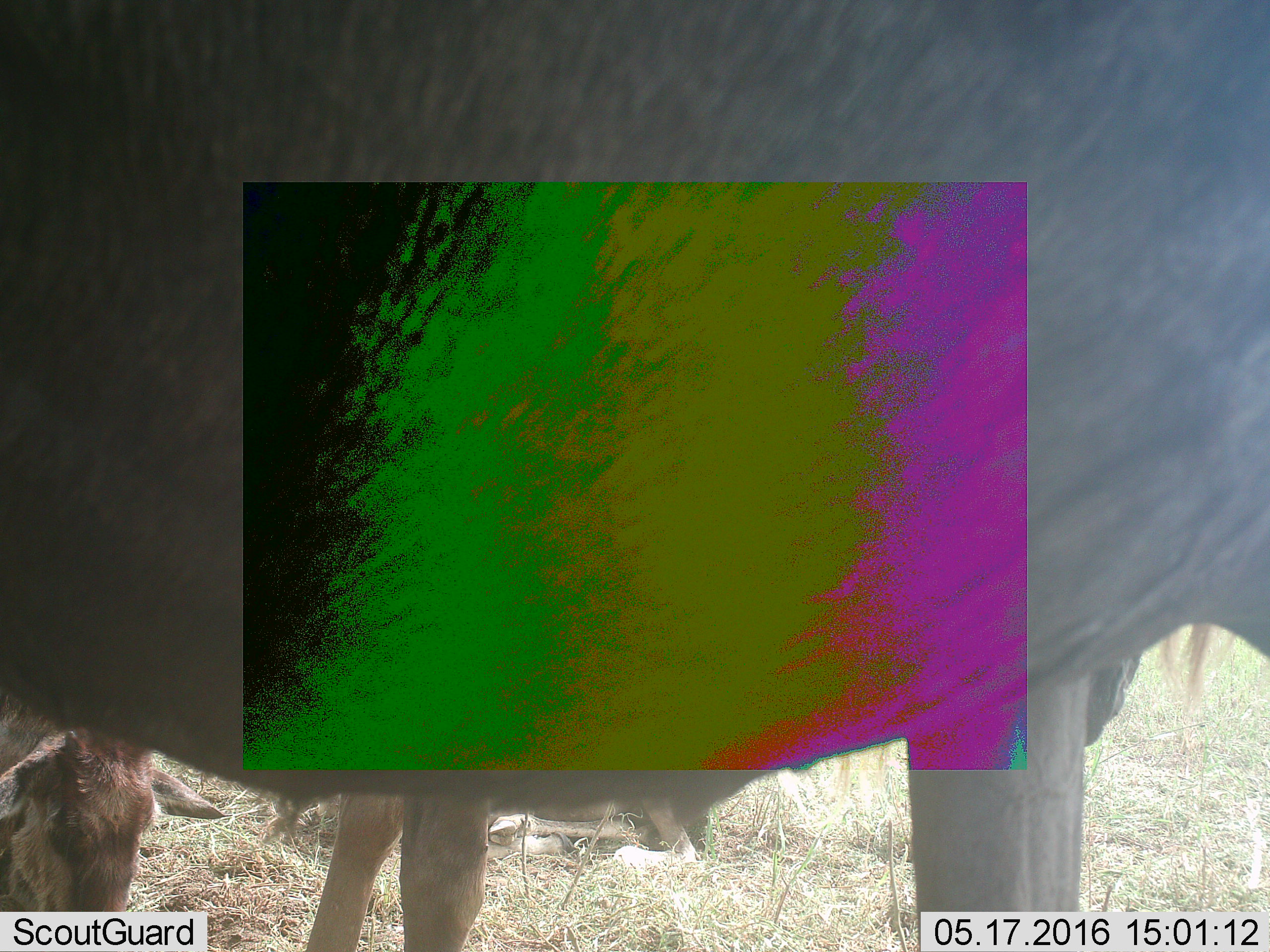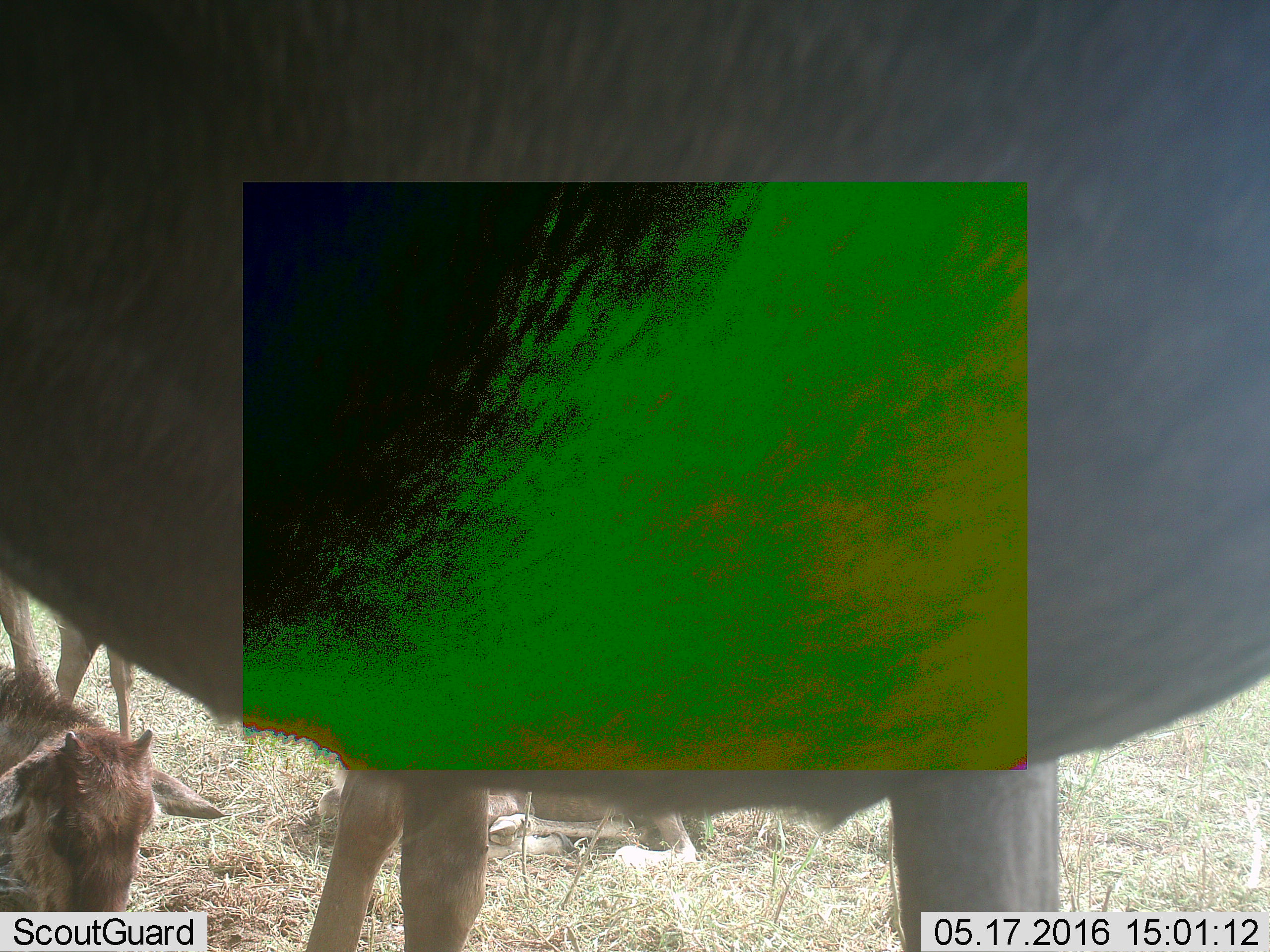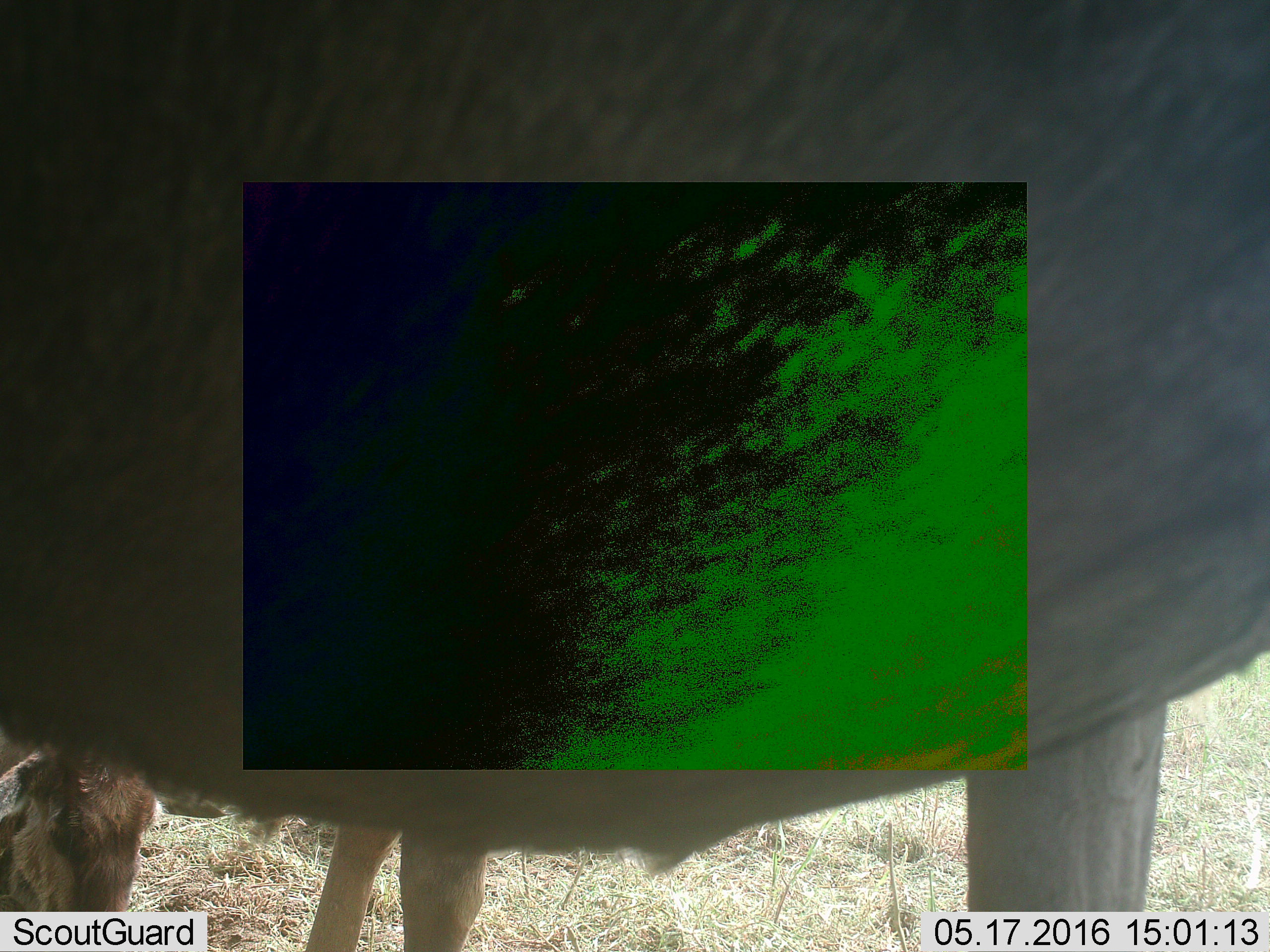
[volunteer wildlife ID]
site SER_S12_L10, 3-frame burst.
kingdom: Animalia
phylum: Chordata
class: Mammalia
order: Artiodactyla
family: Bovidae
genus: Connochaetes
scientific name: Connochaetes taurinus taurinus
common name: blue wildebeest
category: wildebeestblue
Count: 5.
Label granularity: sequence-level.